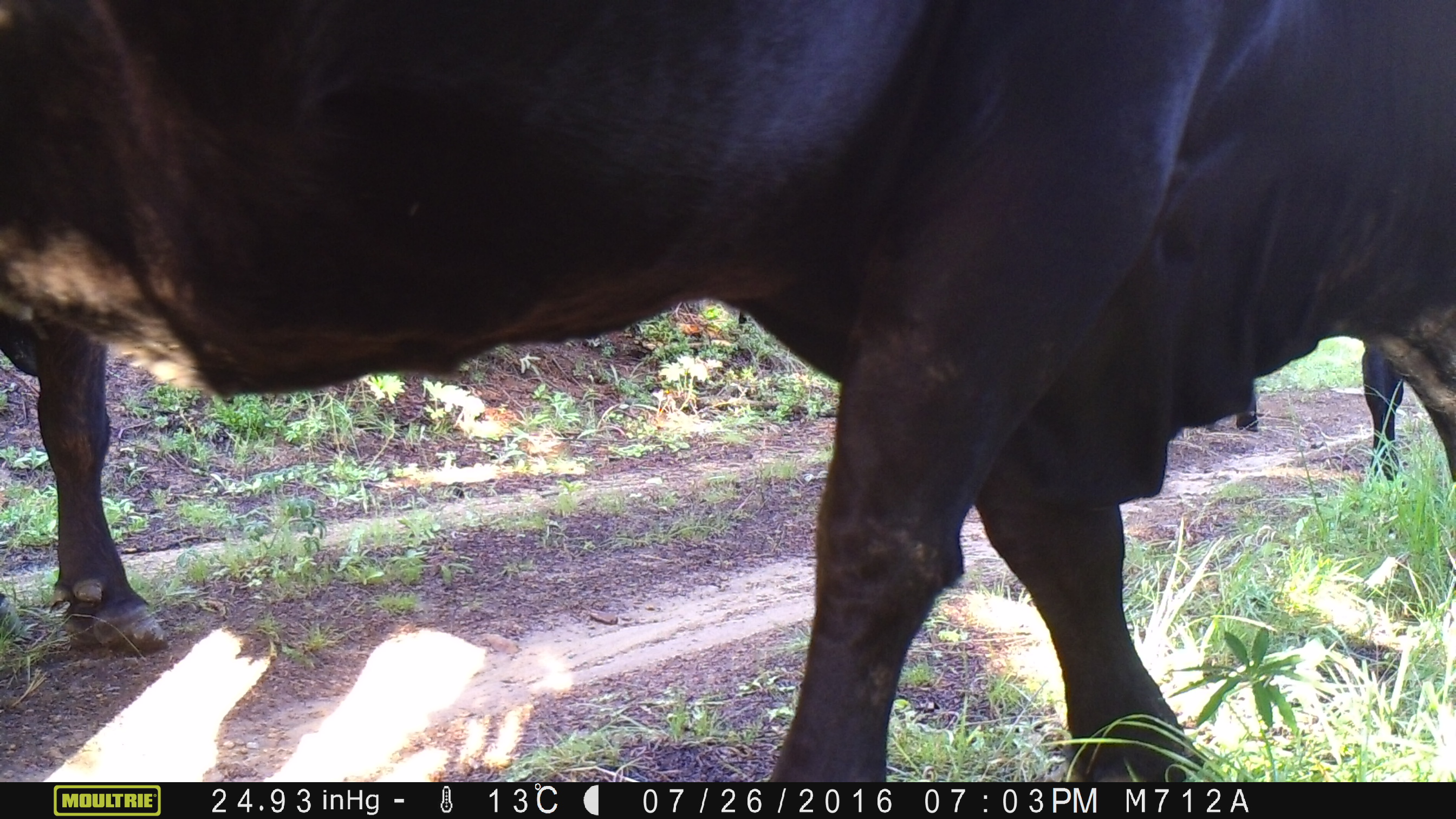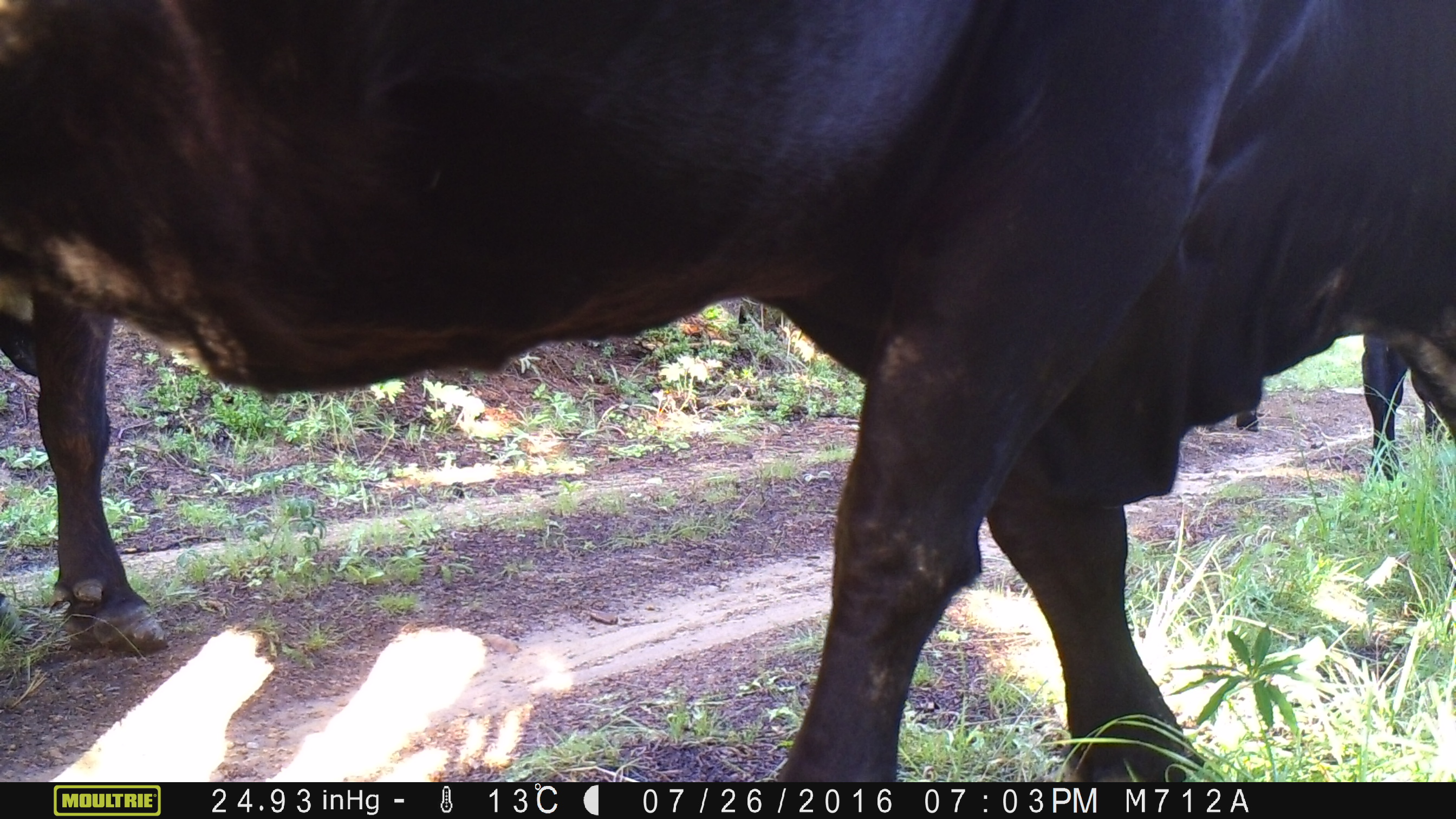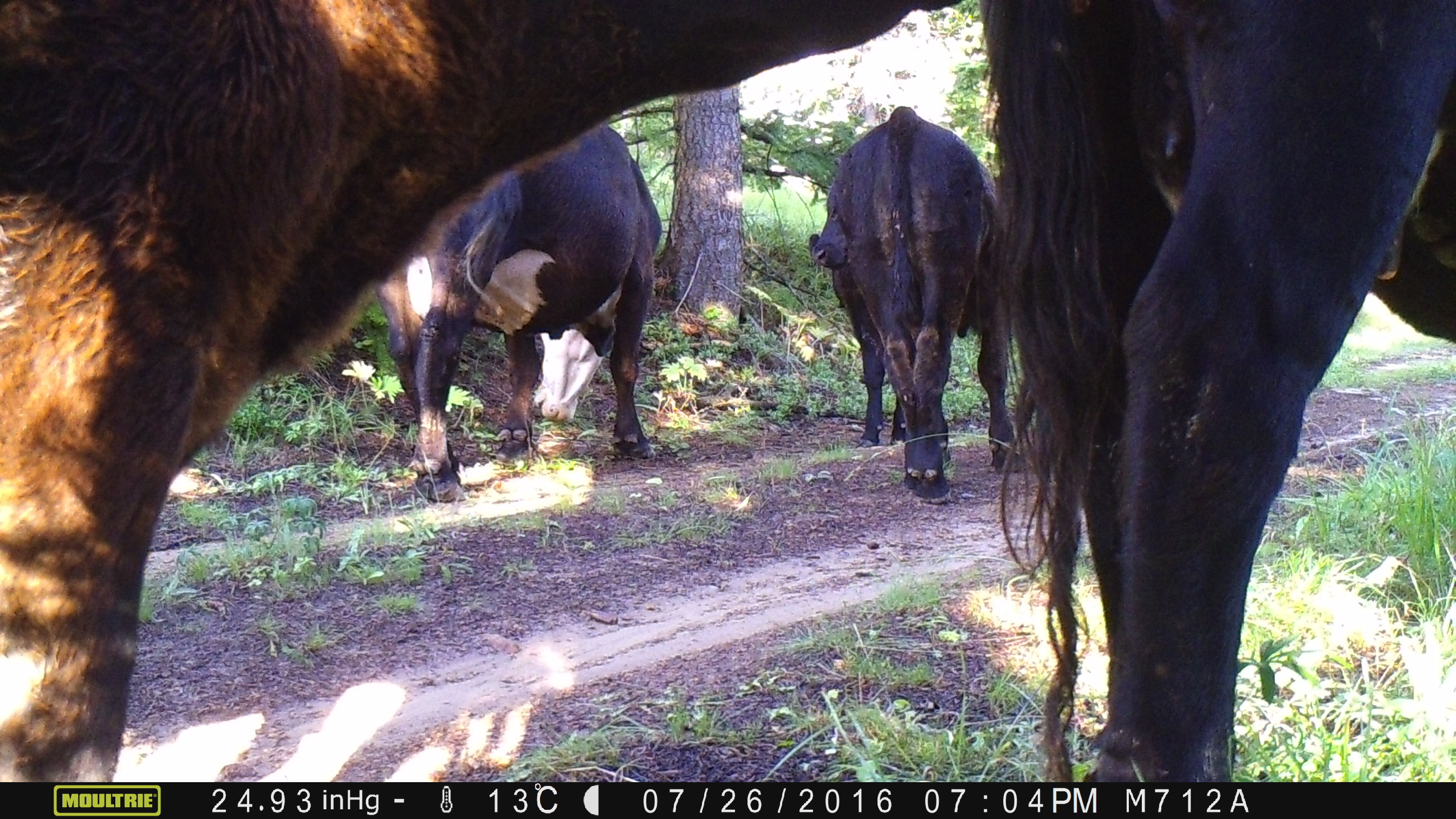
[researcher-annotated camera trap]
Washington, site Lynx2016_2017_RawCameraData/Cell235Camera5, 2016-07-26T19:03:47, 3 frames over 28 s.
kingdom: Animalia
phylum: Chordata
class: Mammalia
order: Artiodactyla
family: Bovidae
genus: Bos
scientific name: Bos taurus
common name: domestic cattle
Domestic cattle (Bos taurus). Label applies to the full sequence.